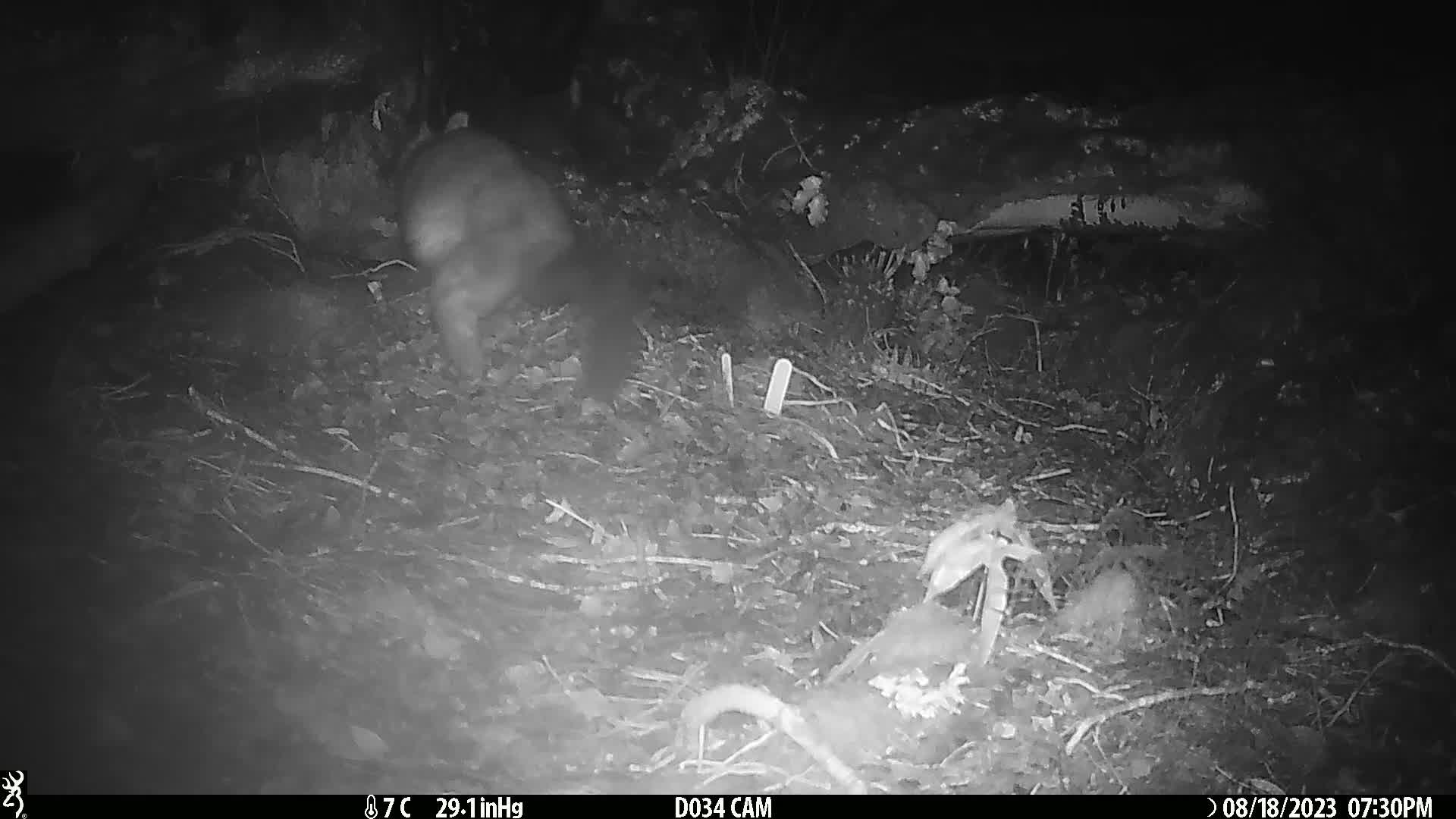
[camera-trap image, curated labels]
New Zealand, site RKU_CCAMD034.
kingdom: Animalia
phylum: Chordata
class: Mammalia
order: Diprotodontia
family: Phalangeridae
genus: Trichosurus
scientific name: Trichosurus vulpecula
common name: common brushtail possum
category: possum